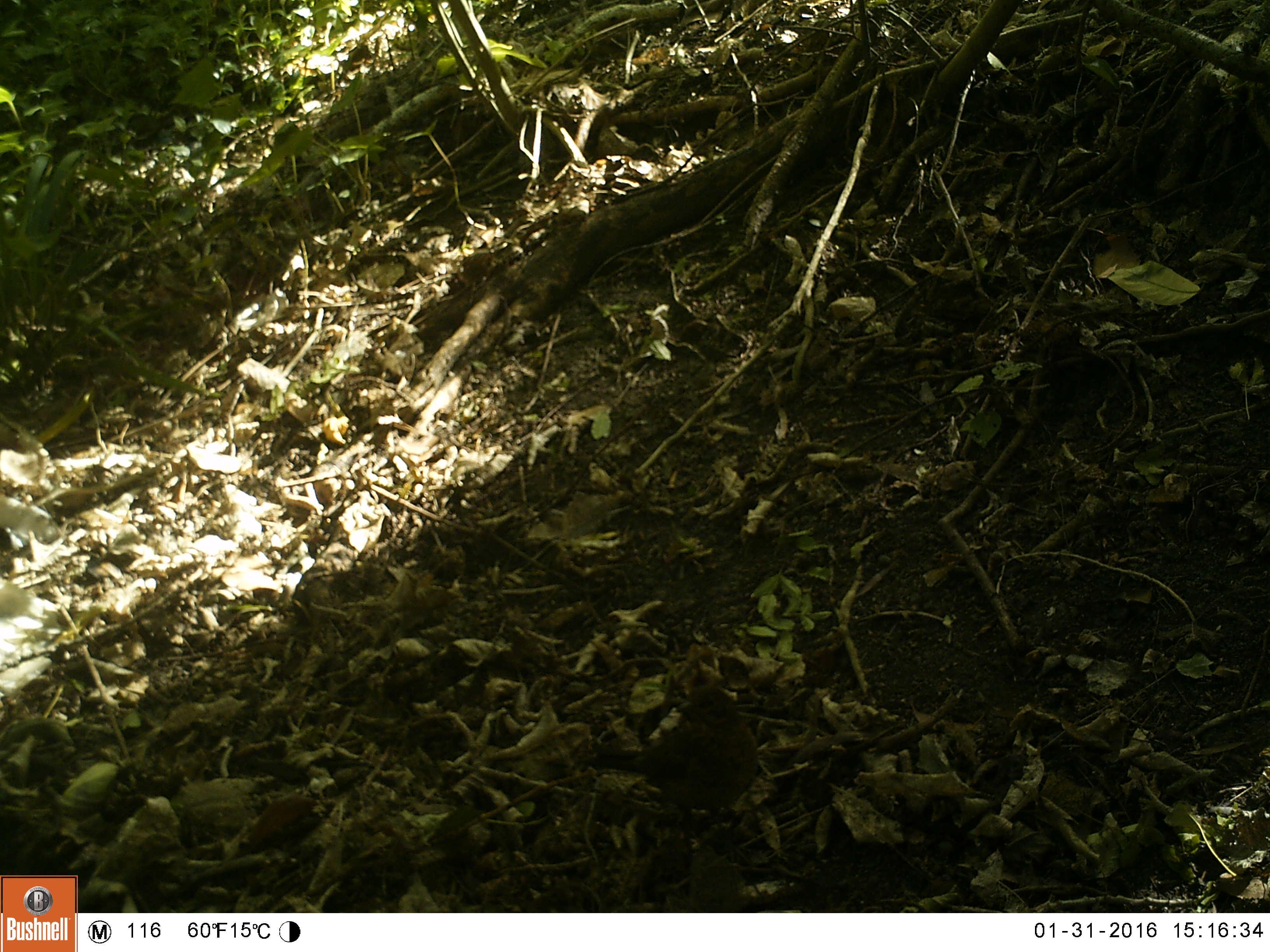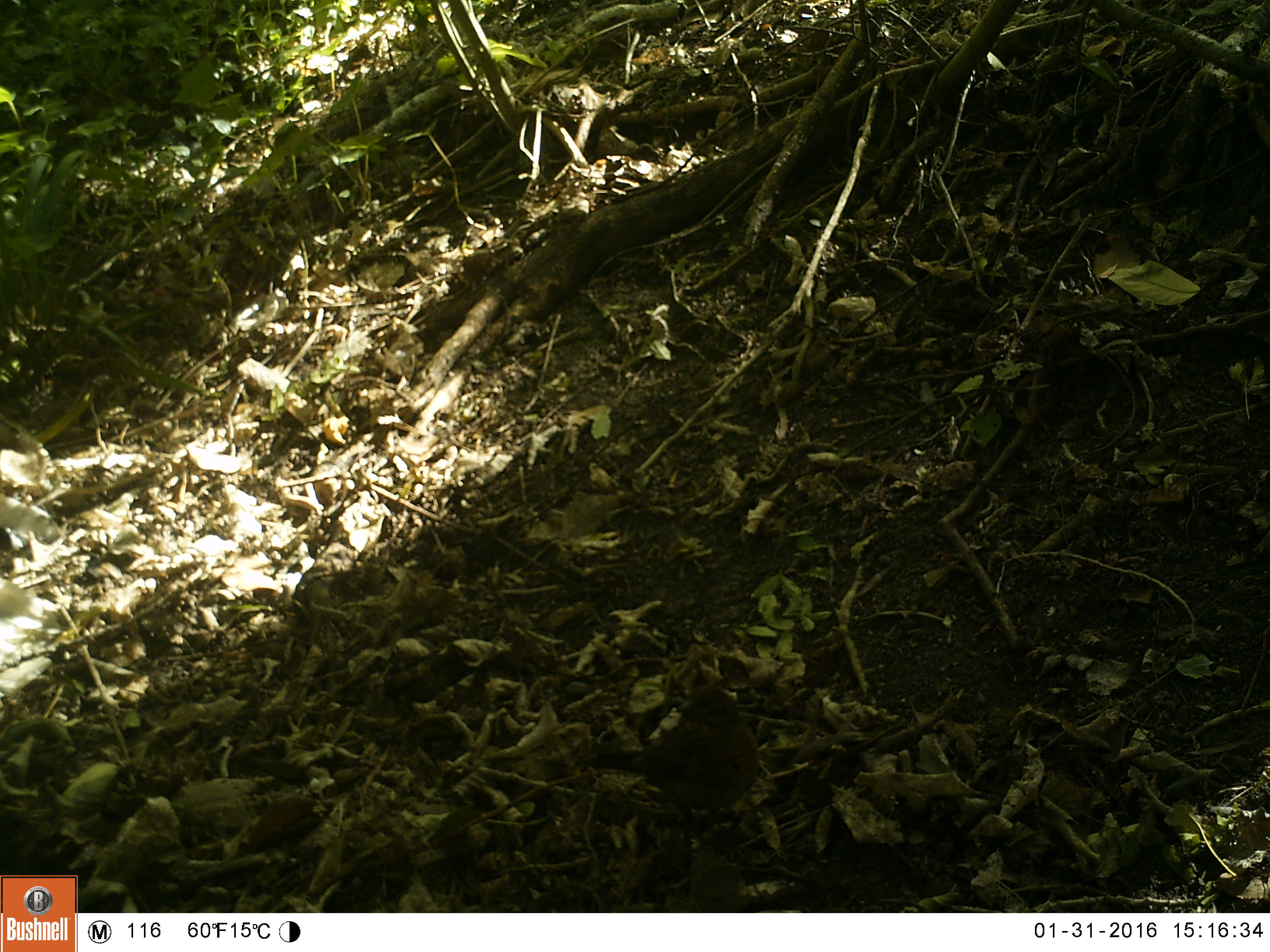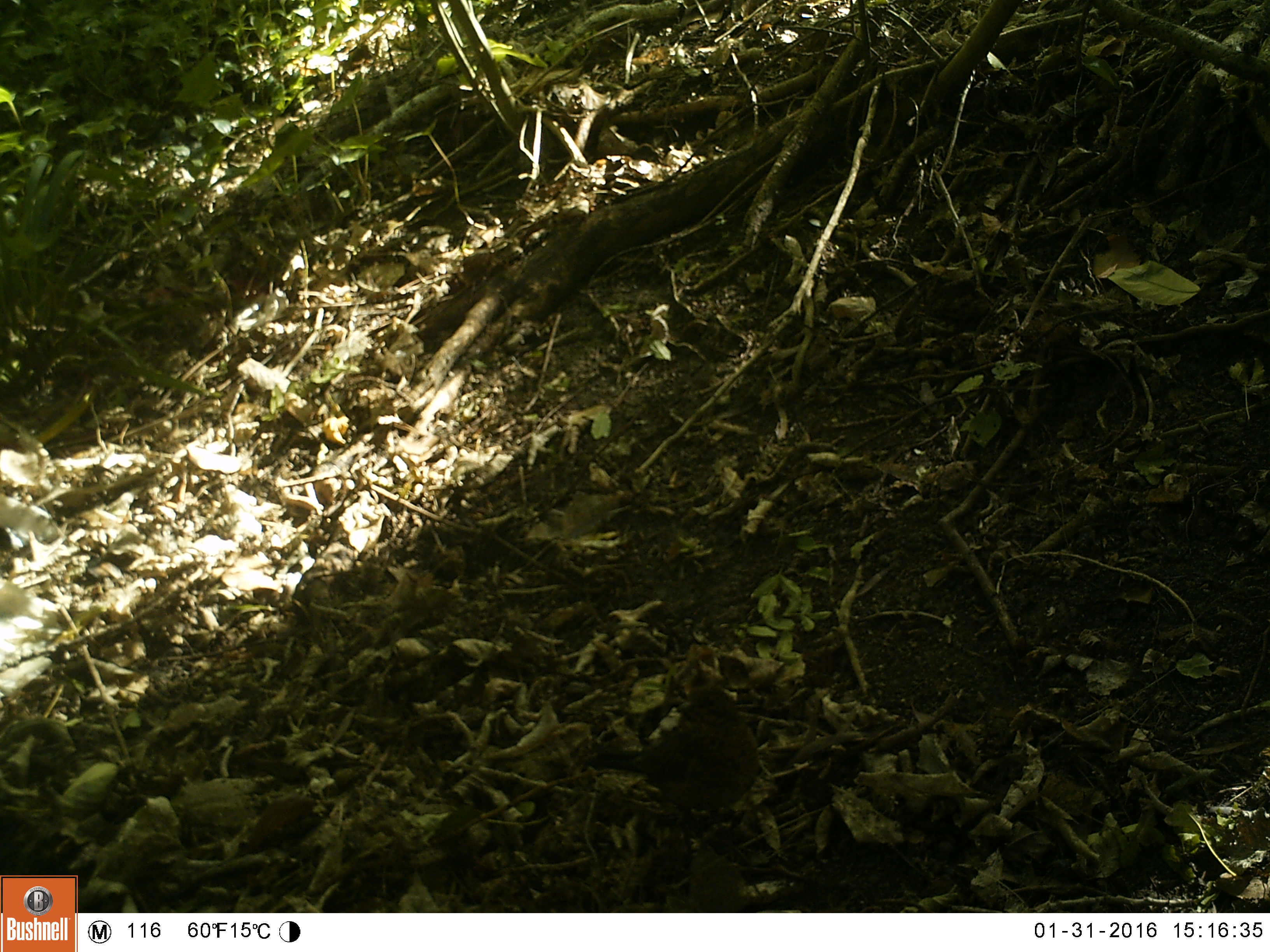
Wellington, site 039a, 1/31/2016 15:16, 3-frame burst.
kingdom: Animalia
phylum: Chordata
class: Aves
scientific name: Aves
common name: bird